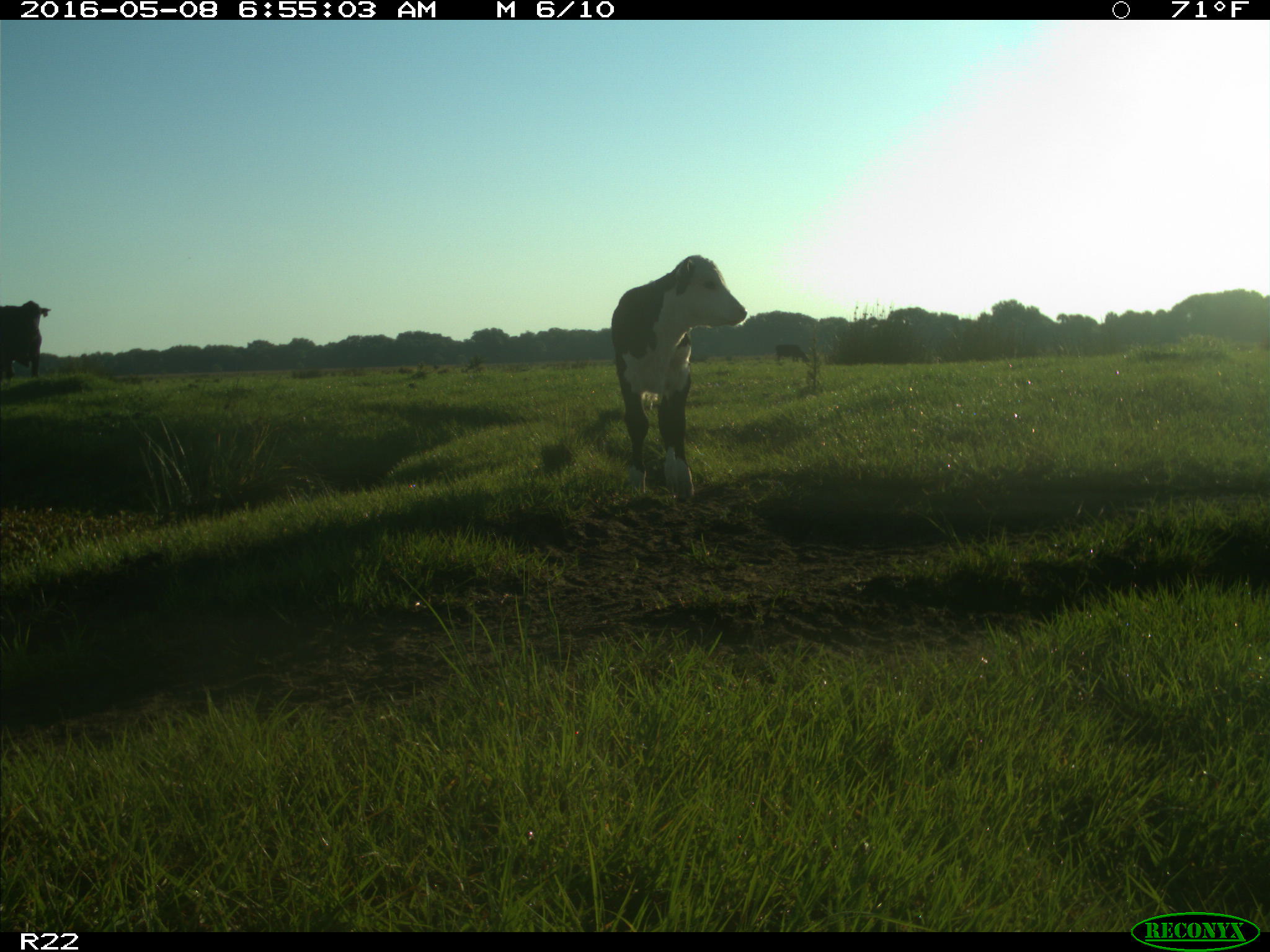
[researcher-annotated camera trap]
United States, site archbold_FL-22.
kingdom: Animalia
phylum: Chordata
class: Mammalia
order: Artiodactyla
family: Bovidae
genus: Bos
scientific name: Bos taurus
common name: domestic cow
Bos taurus (domestic cow).